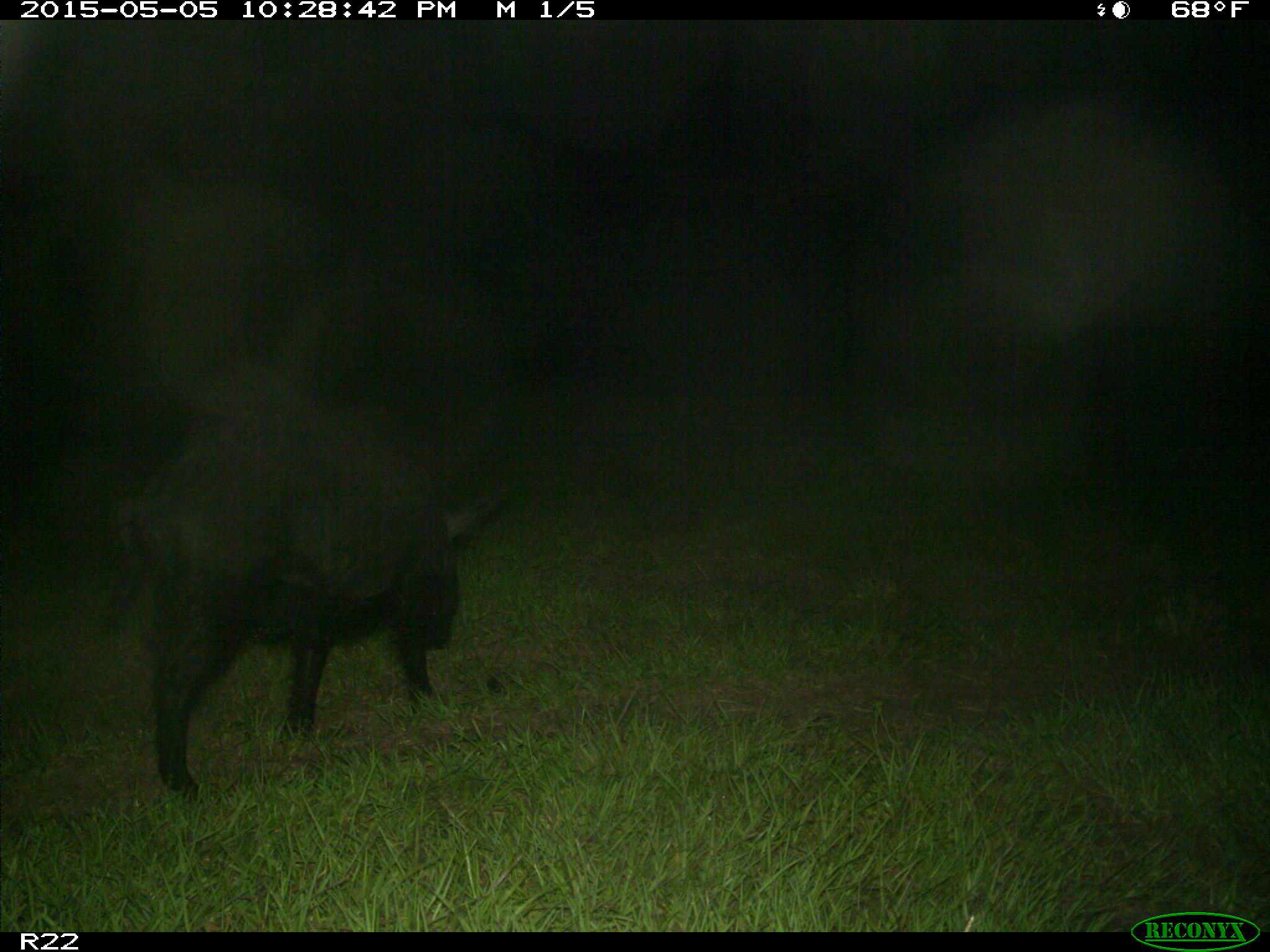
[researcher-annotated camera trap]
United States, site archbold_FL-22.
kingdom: Animalia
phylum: Chordata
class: Mammalia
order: Artiodactyla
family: Suidae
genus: Sus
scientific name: Sus scrofa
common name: wild boar